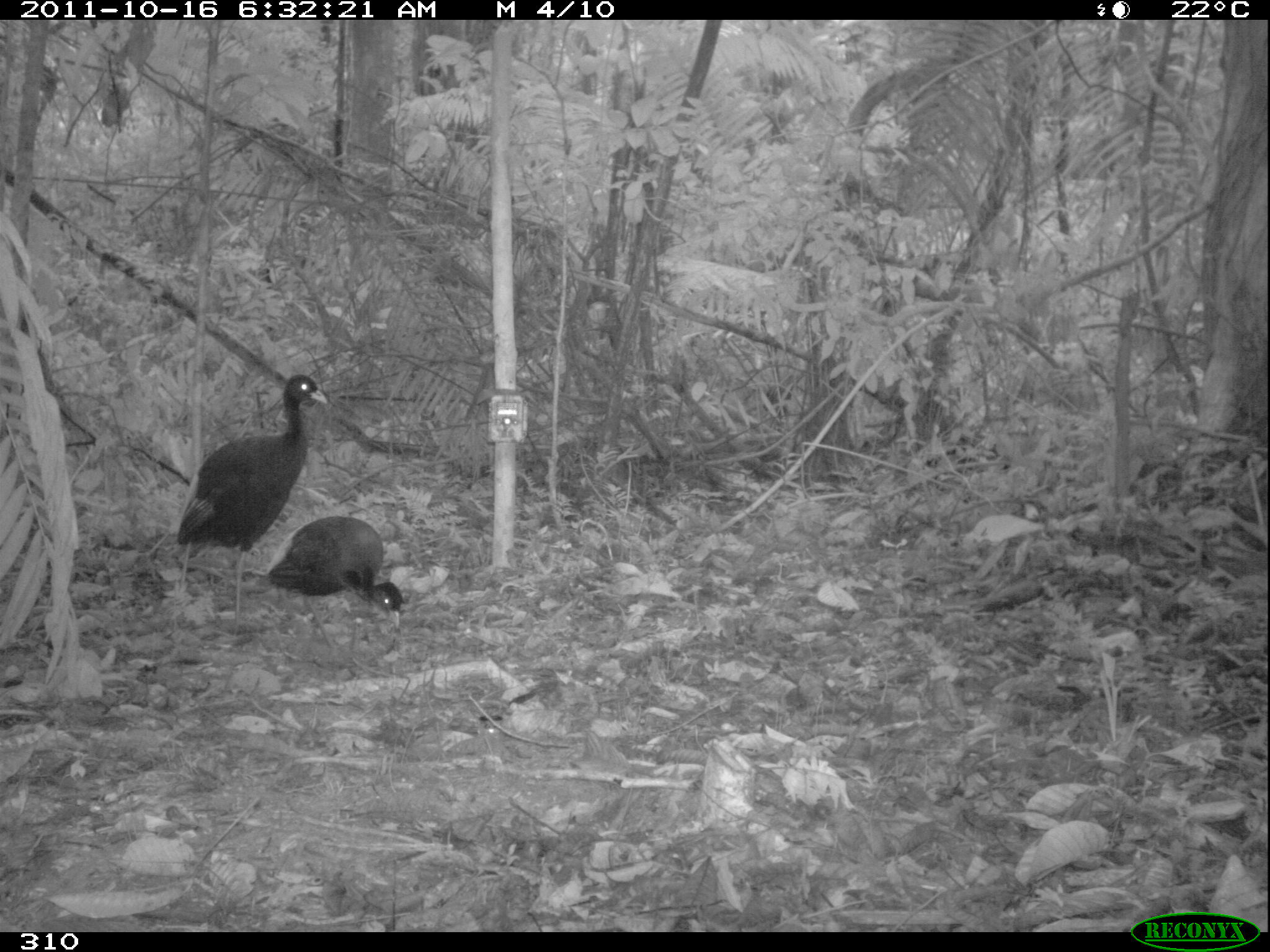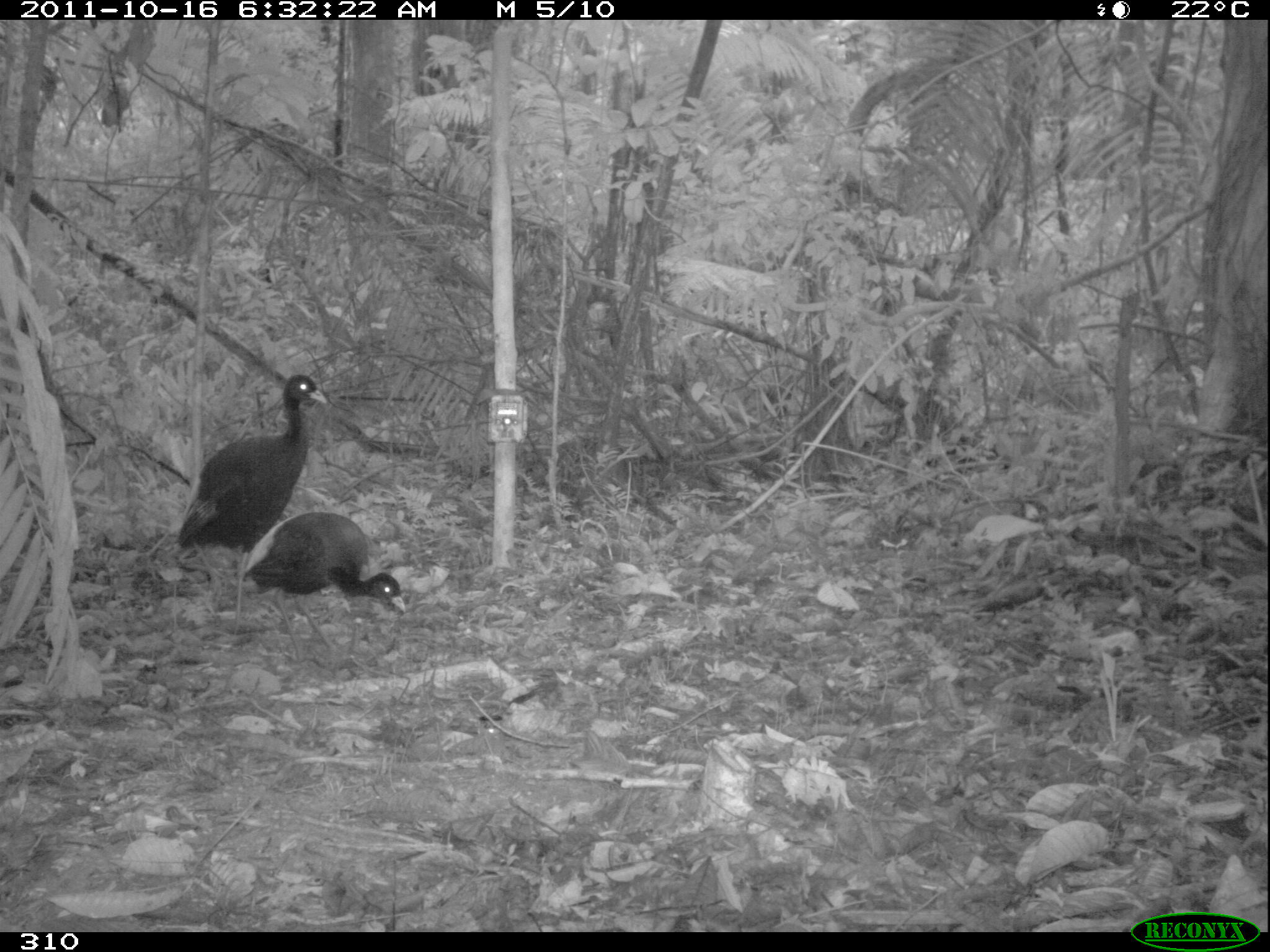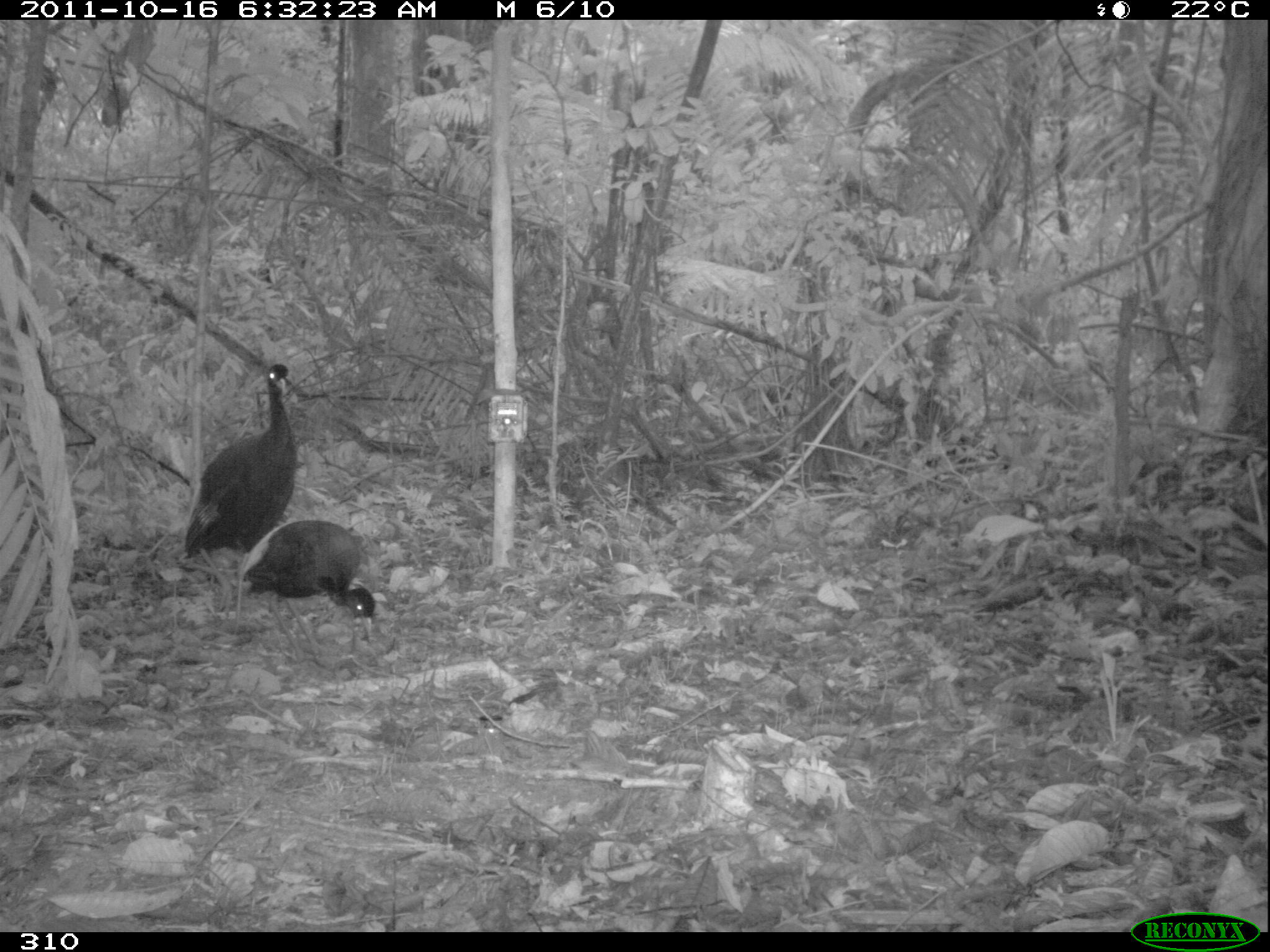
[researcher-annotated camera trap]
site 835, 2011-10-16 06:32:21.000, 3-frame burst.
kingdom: Animalia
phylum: Chordata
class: Aves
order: Gruiformes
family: Psophiidae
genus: Psophia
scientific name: Psophia leucoptera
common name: pale-winged trumpeter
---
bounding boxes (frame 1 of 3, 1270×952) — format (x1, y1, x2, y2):
psophia leucoptera: (177, 373, 328, 643); (264, 514, 402, 669)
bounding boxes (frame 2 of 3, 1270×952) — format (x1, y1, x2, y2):
psophia leucoptera: (176, 373, 327, 639); (243, 511, 405, 663)